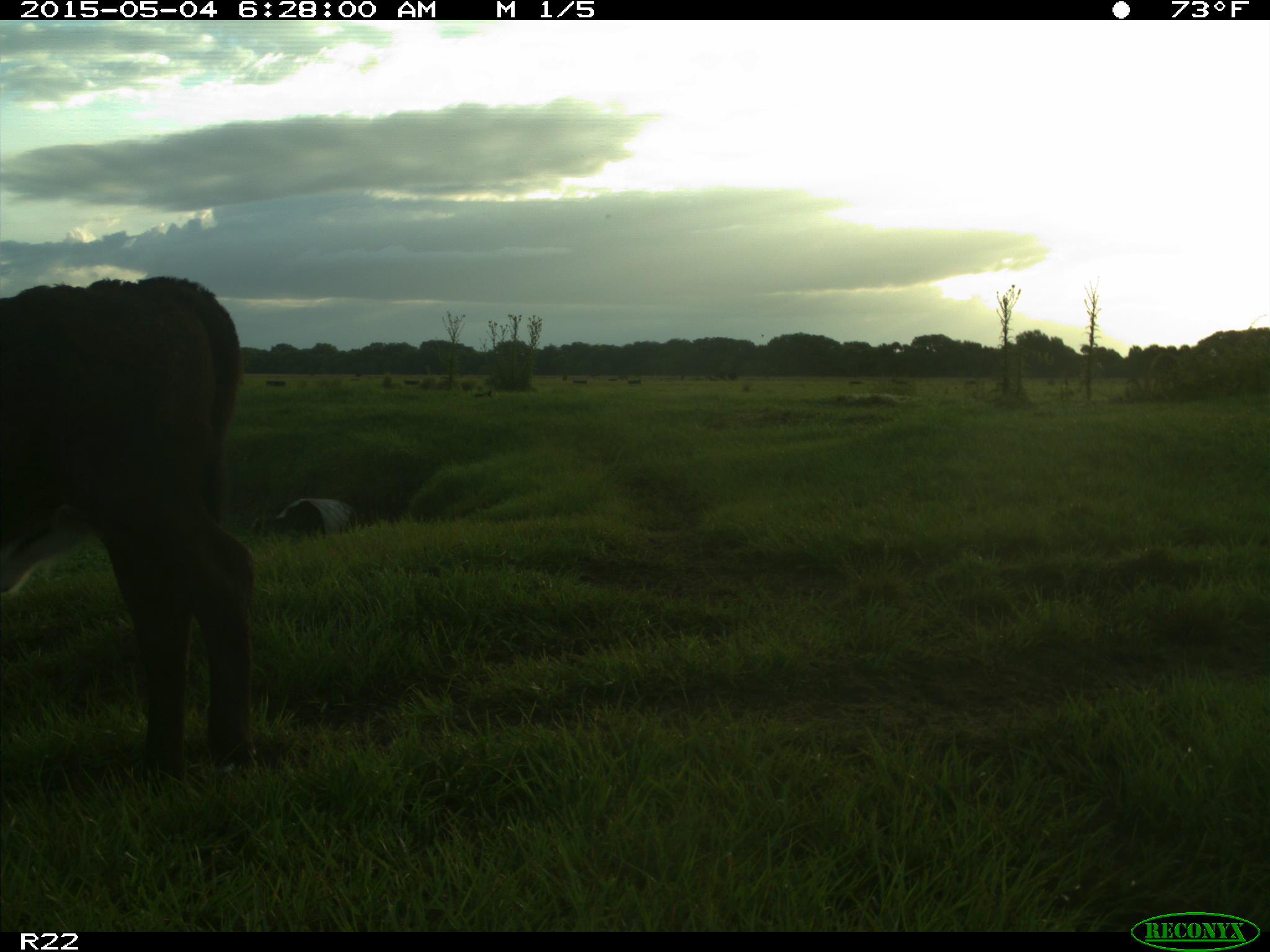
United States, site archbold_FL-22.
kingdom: Animalia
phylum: Chordata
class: Mammalia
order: Artiodactyla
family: Bovidae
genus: Bos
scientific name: Bos taurus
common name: domestic cow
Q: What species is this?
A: Bos taurus (domestic cow).